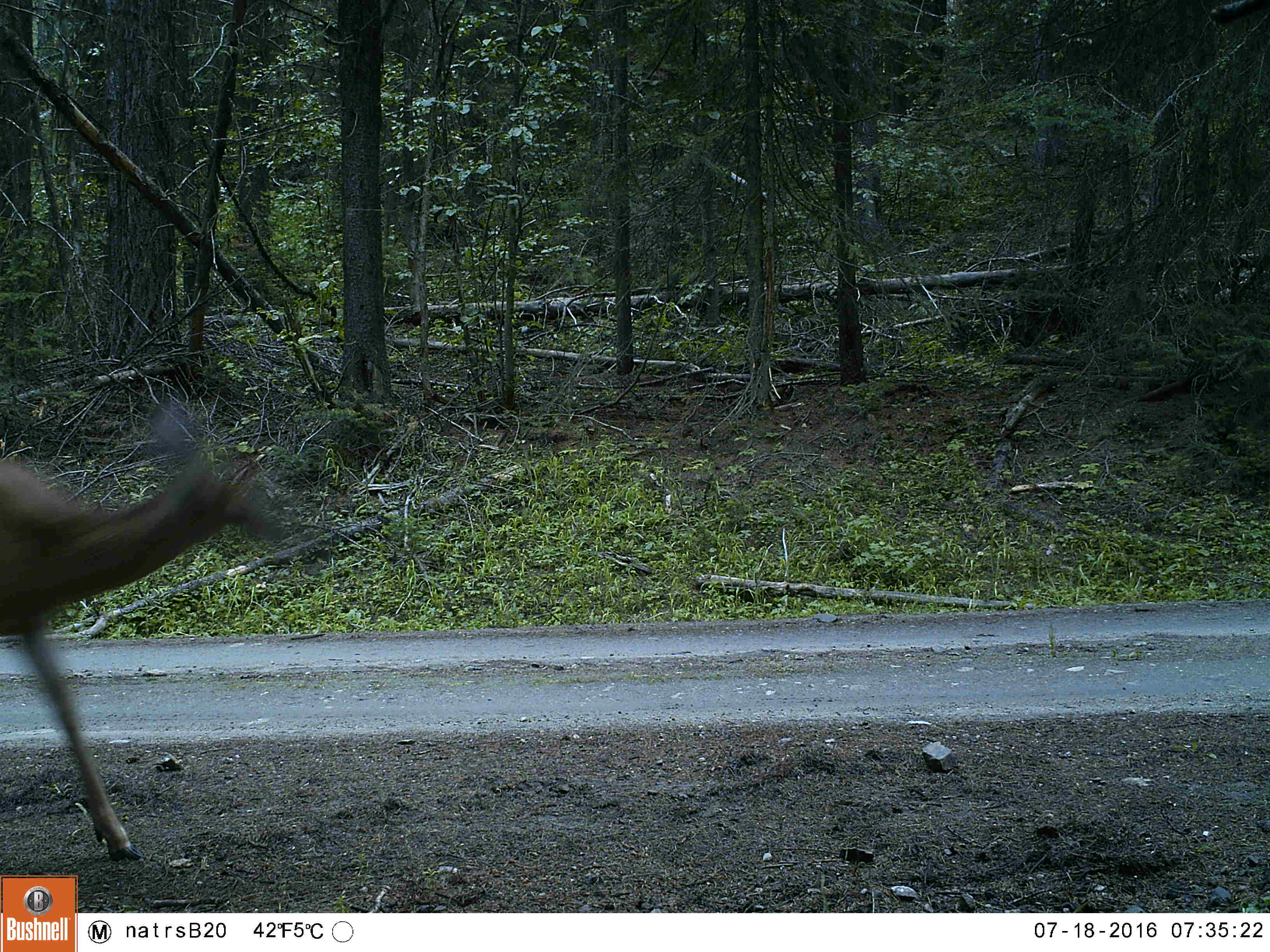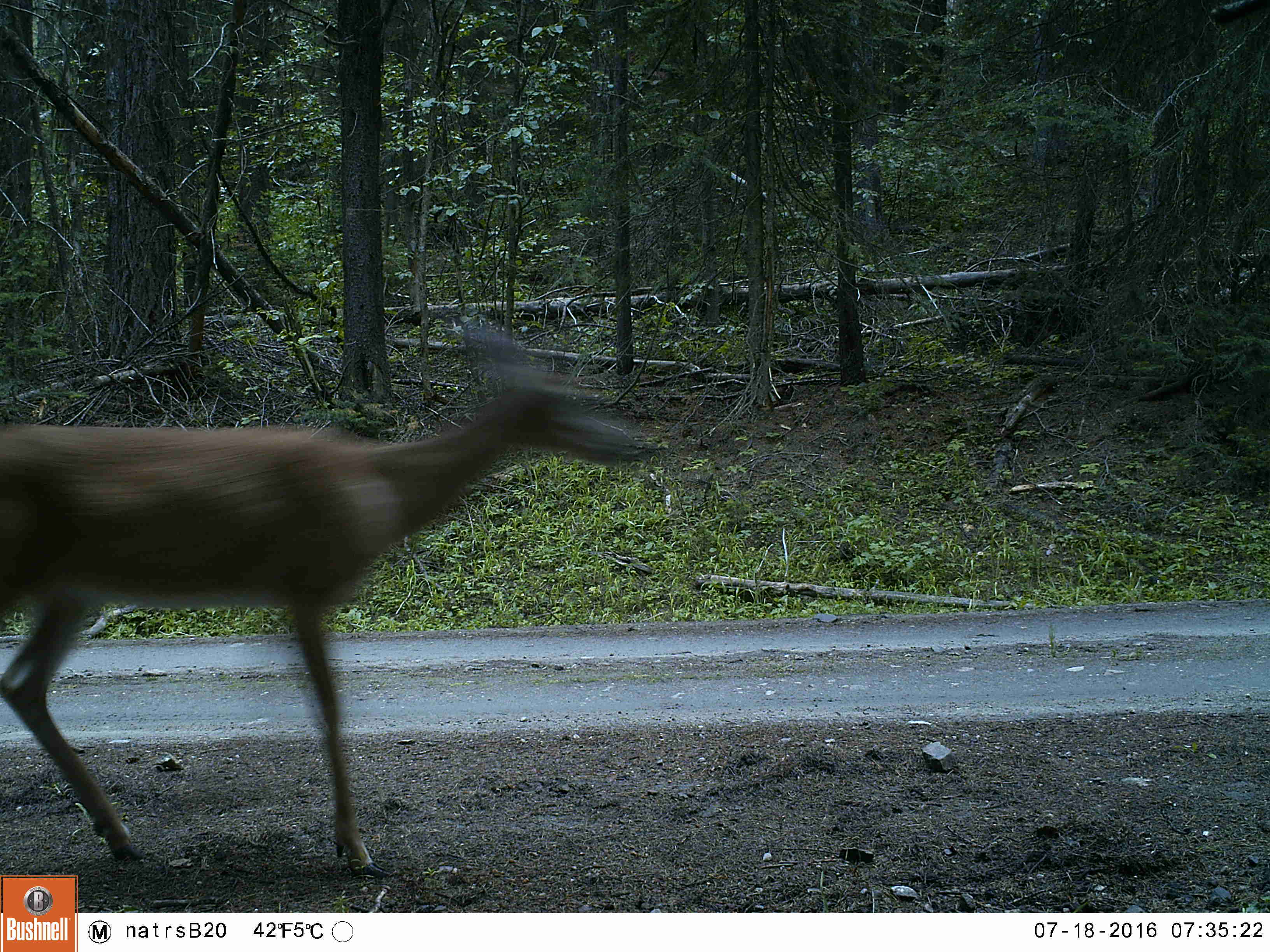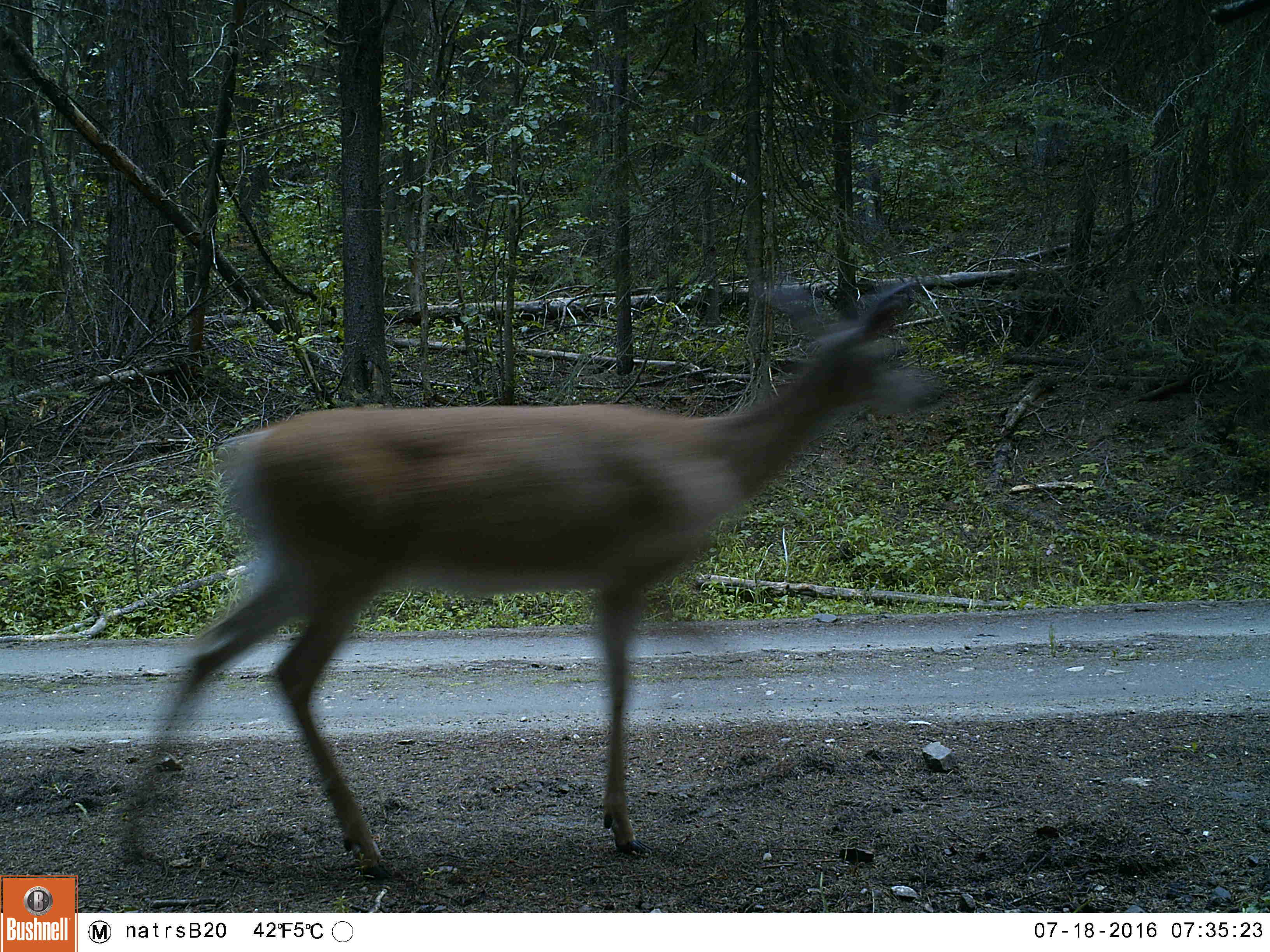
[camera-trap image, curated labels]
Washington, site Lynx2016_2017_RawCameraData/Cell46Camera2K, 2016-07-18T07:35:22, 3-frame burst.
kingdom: Animalia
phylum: Chordata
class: Mammalia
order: Artiodactyla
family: Cervidae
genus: Odocoileus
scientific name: Odocoileus virginianus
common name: white-tailed deer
Odocoileus virginianus (white-tailed deer). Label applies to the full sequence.